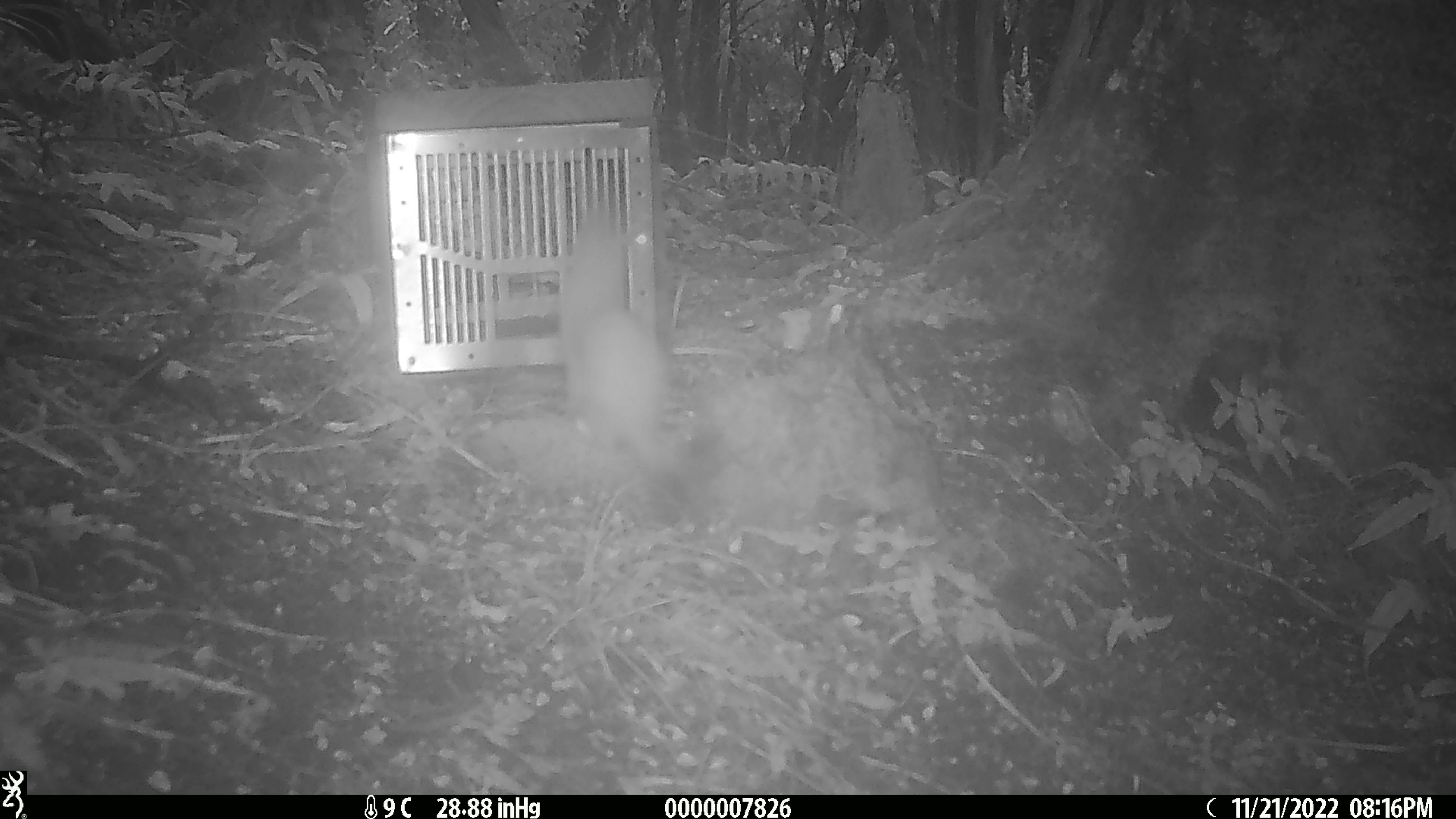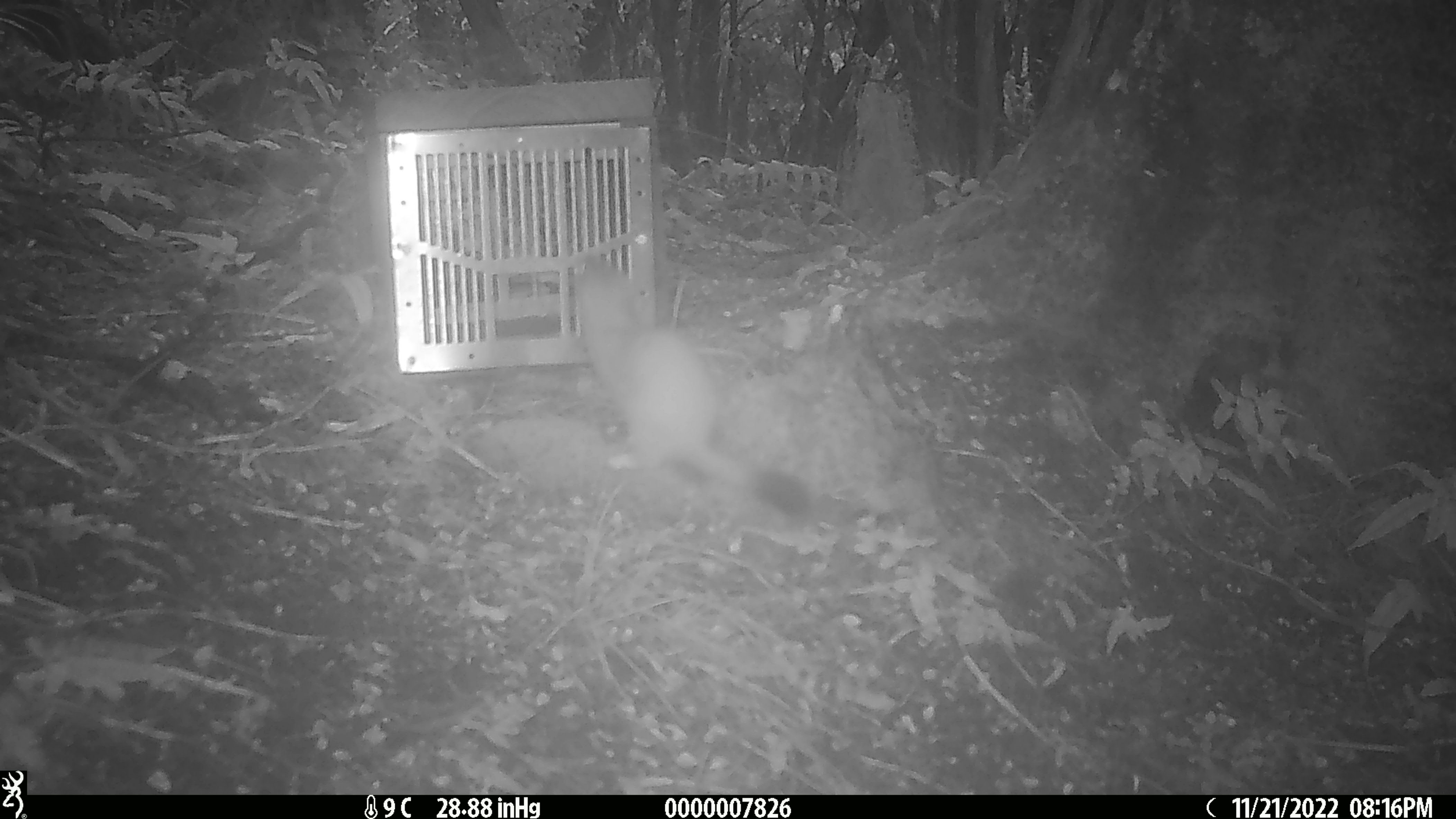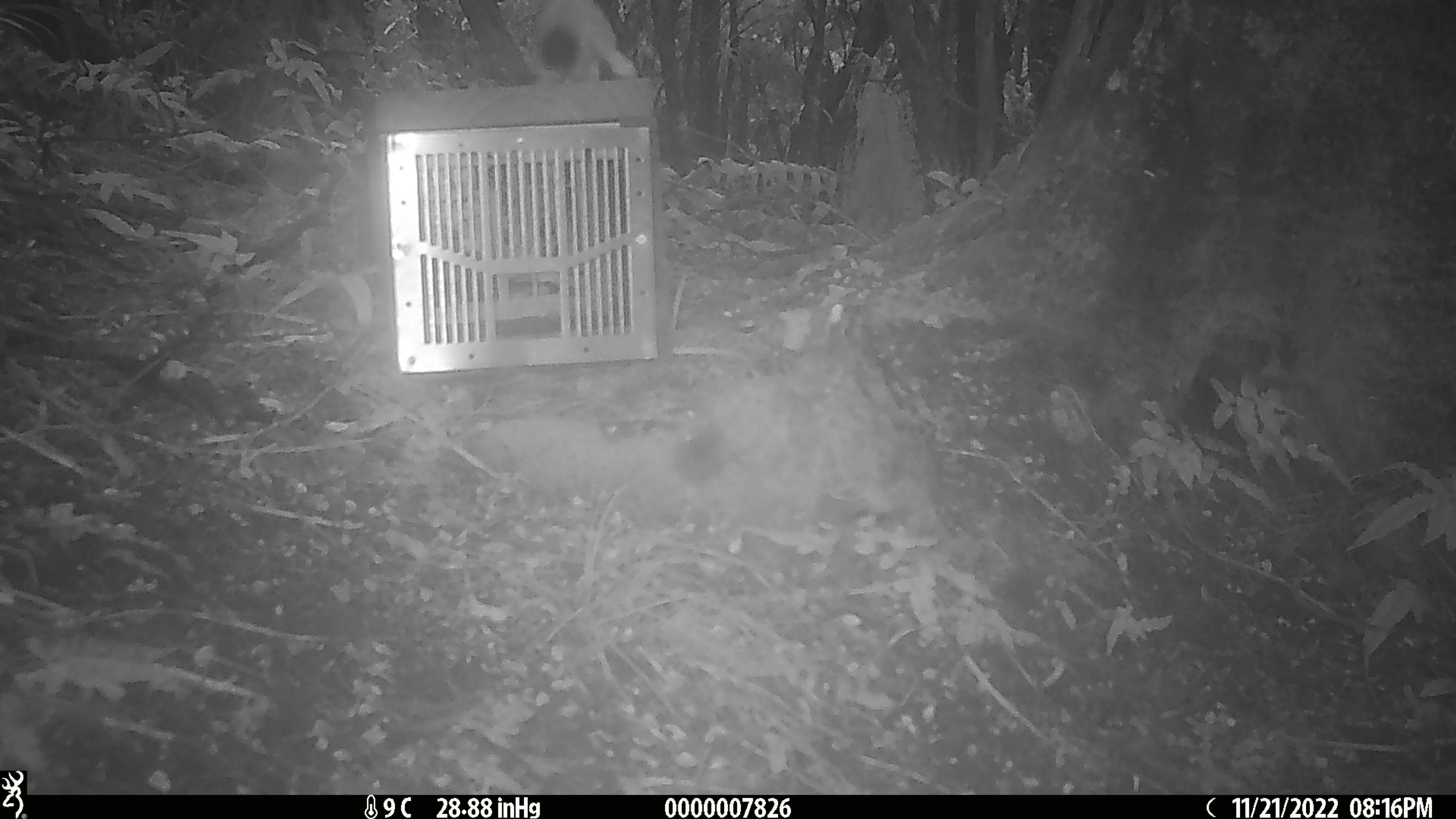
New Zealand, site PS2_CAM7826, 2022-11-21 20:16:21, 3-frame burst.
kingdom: Animalia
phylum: Chordata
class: Mammalia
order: Carnivora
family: Mustelidae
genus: Mustela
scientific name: Mustela erminea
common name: stoat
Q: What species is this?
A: Stoat (Mustela erminea).